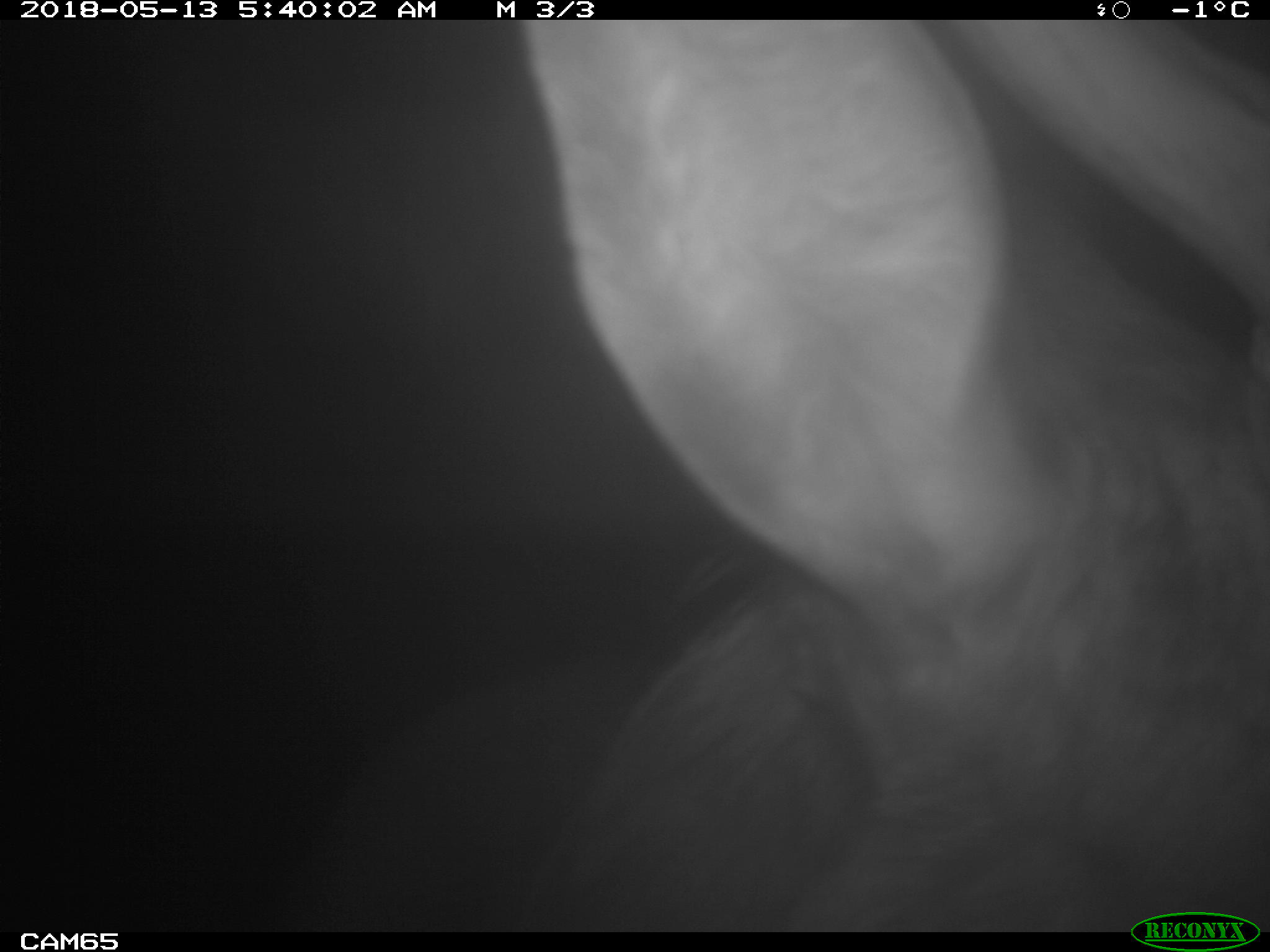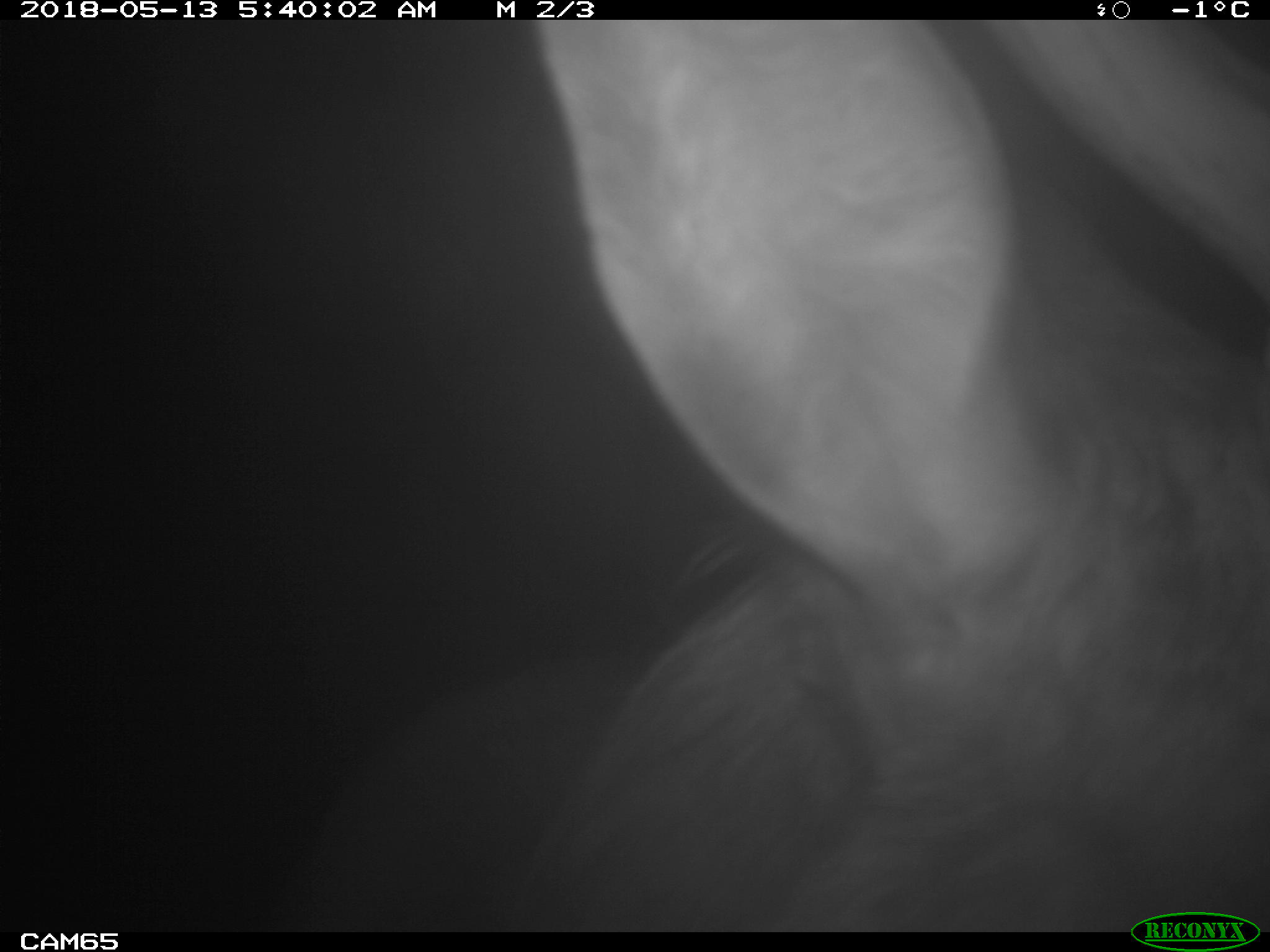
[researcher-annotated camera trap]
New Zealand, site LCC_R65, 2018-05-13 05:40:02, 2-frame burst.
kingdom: Animalia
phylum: Chordata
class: Mammalia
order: Artiodactyla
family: Cervidae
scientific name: Cervidae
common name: deer